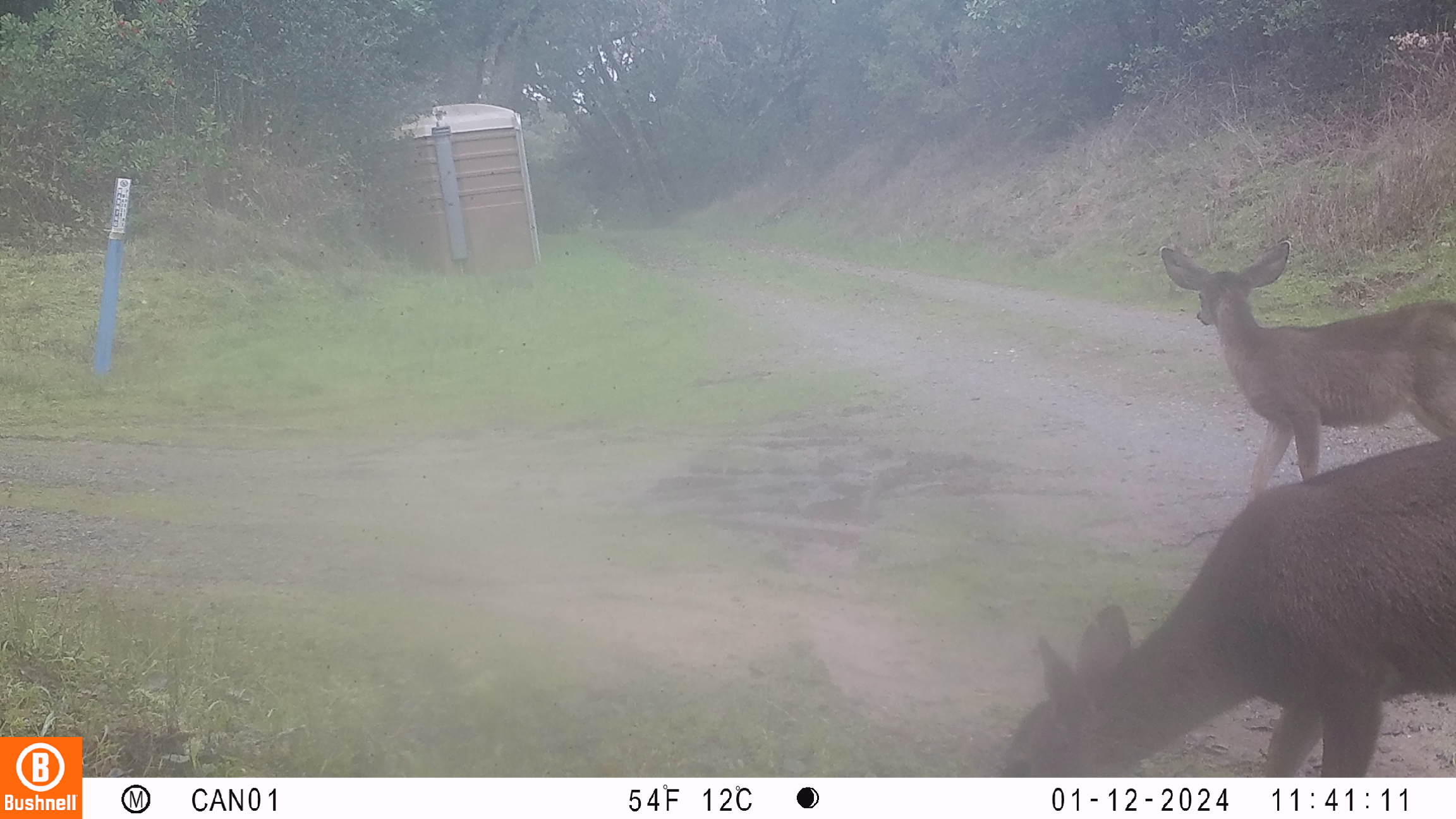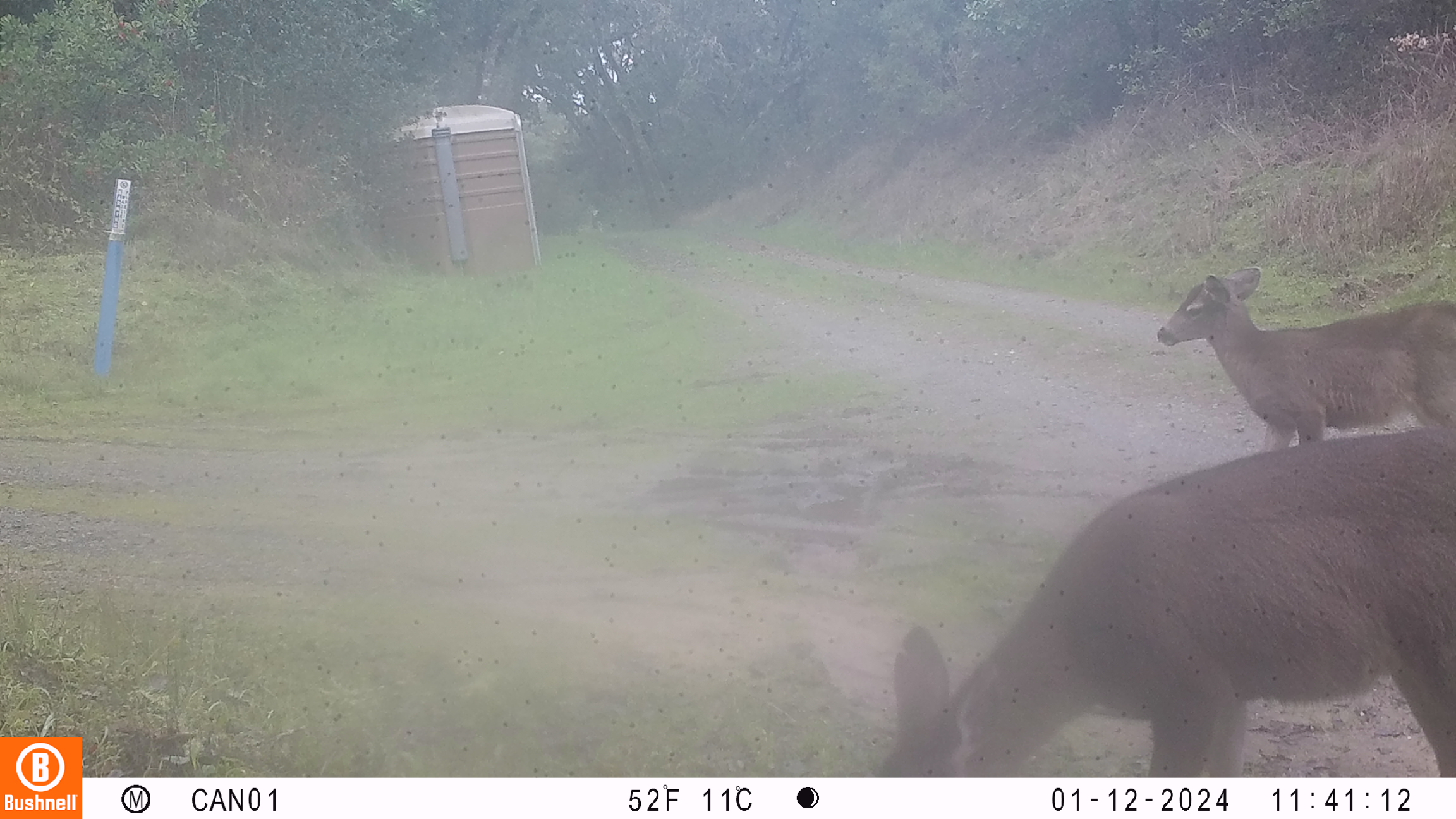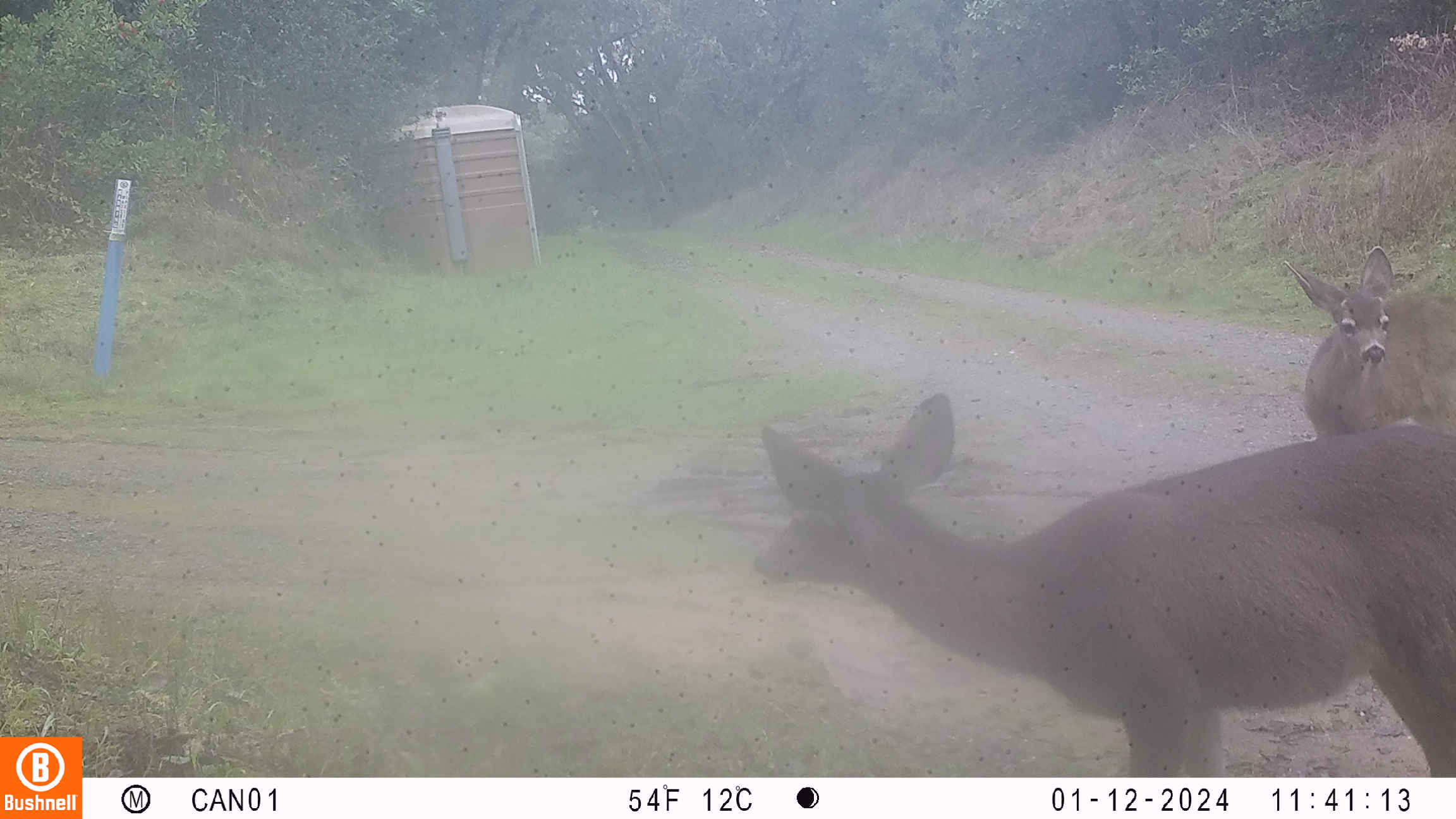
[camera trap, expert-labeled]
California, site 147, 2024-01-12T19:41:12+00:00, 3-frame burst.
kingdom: Animalia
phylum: Chordata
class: Mammalia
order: Artiodactyla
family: Cervidae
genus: Odocoileus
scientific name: Odocoileus hemionus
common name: mule deer